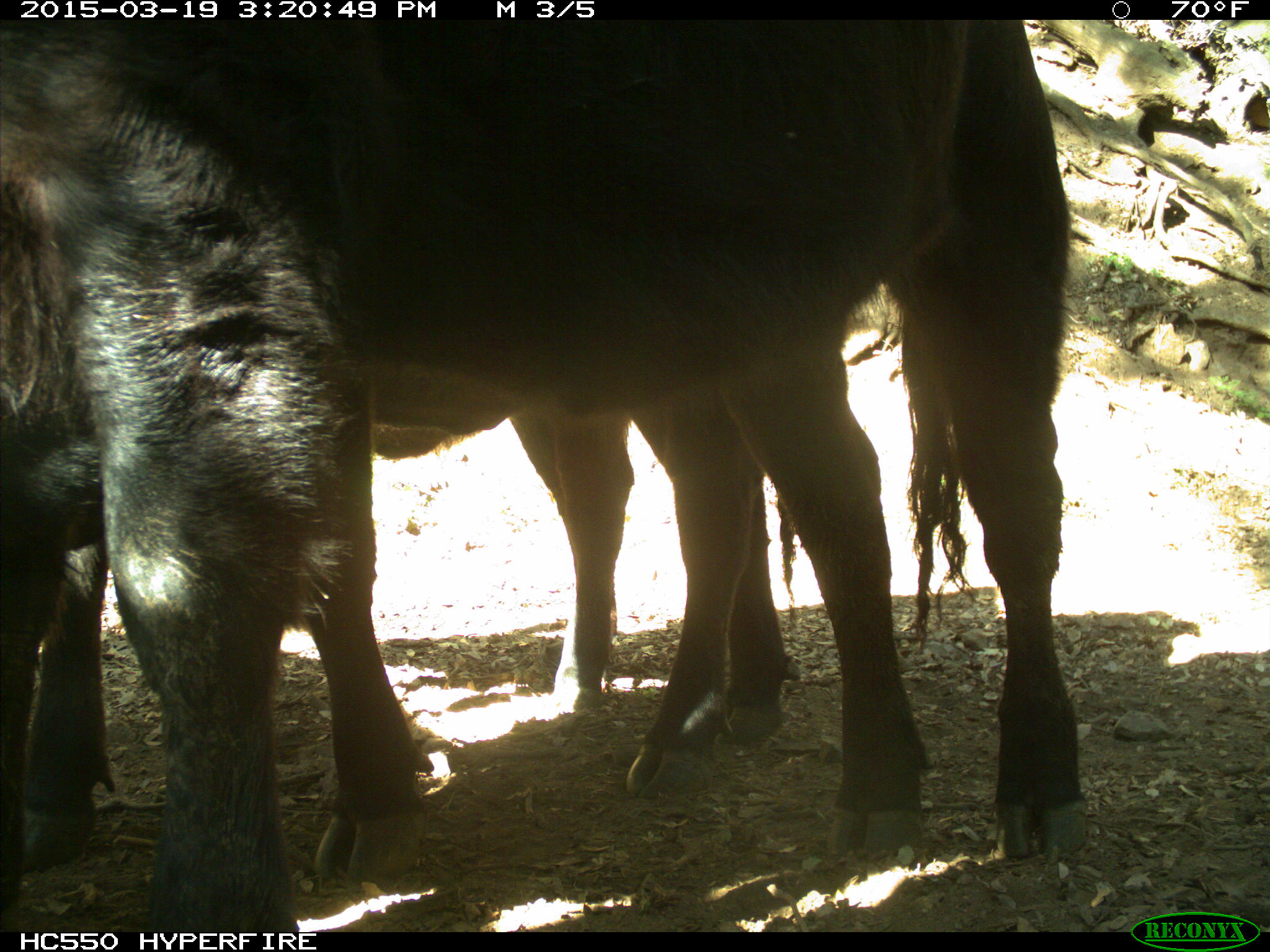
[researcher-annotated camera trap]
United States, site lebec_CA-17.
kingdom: Animalia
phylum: Chordata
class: Mammalia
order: Artiodactyla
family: Bovidae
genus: Bos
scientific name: Bos taurus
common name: domestic cow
Bos taurus (domestic cow).